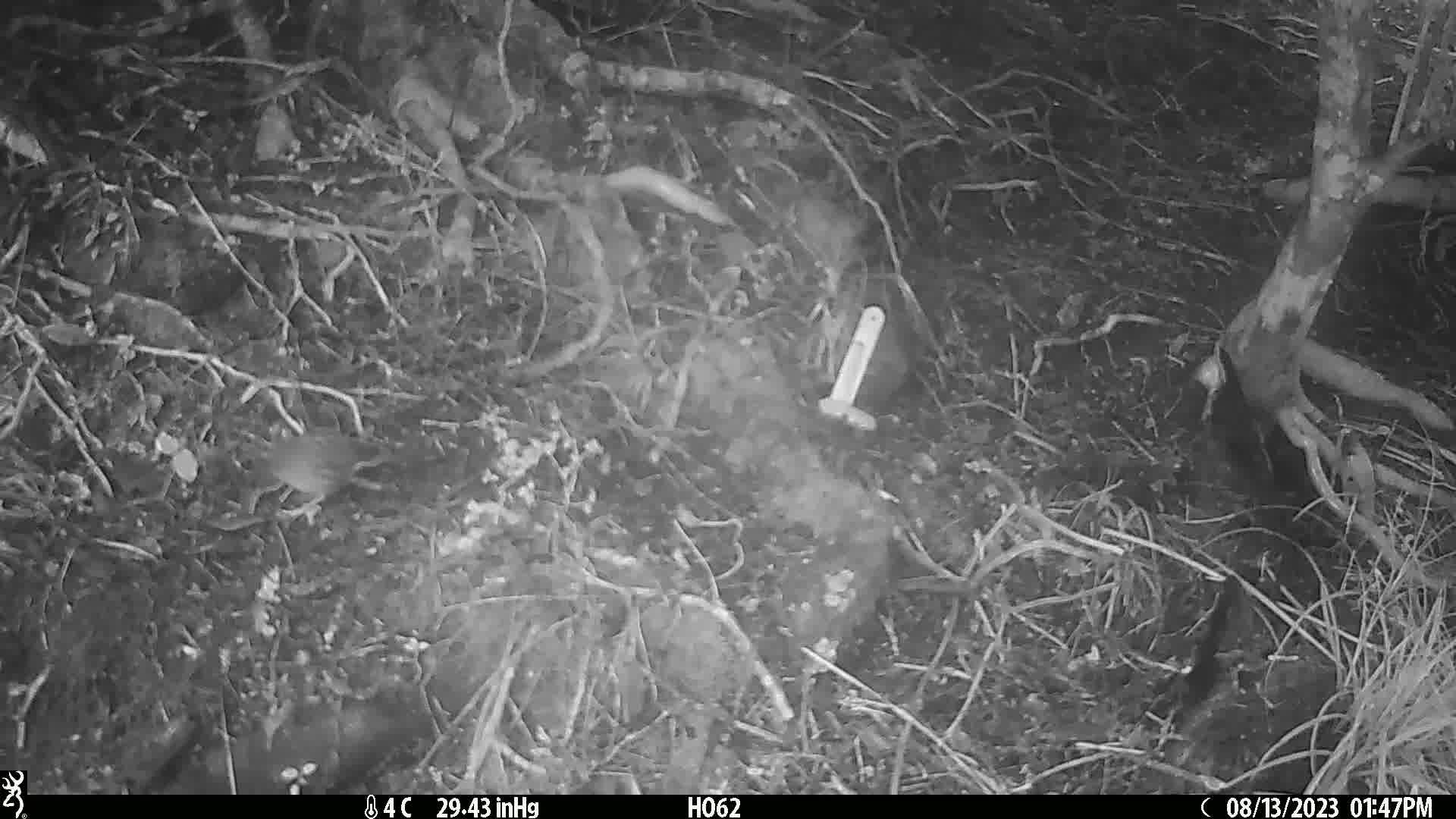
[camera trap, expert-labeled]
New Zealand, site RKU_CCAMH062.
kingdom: Animalia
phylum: Chordata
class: Aves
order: Passeriformes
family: Prunellidae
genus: Prunella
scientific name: Prunella modularis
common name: dunnock